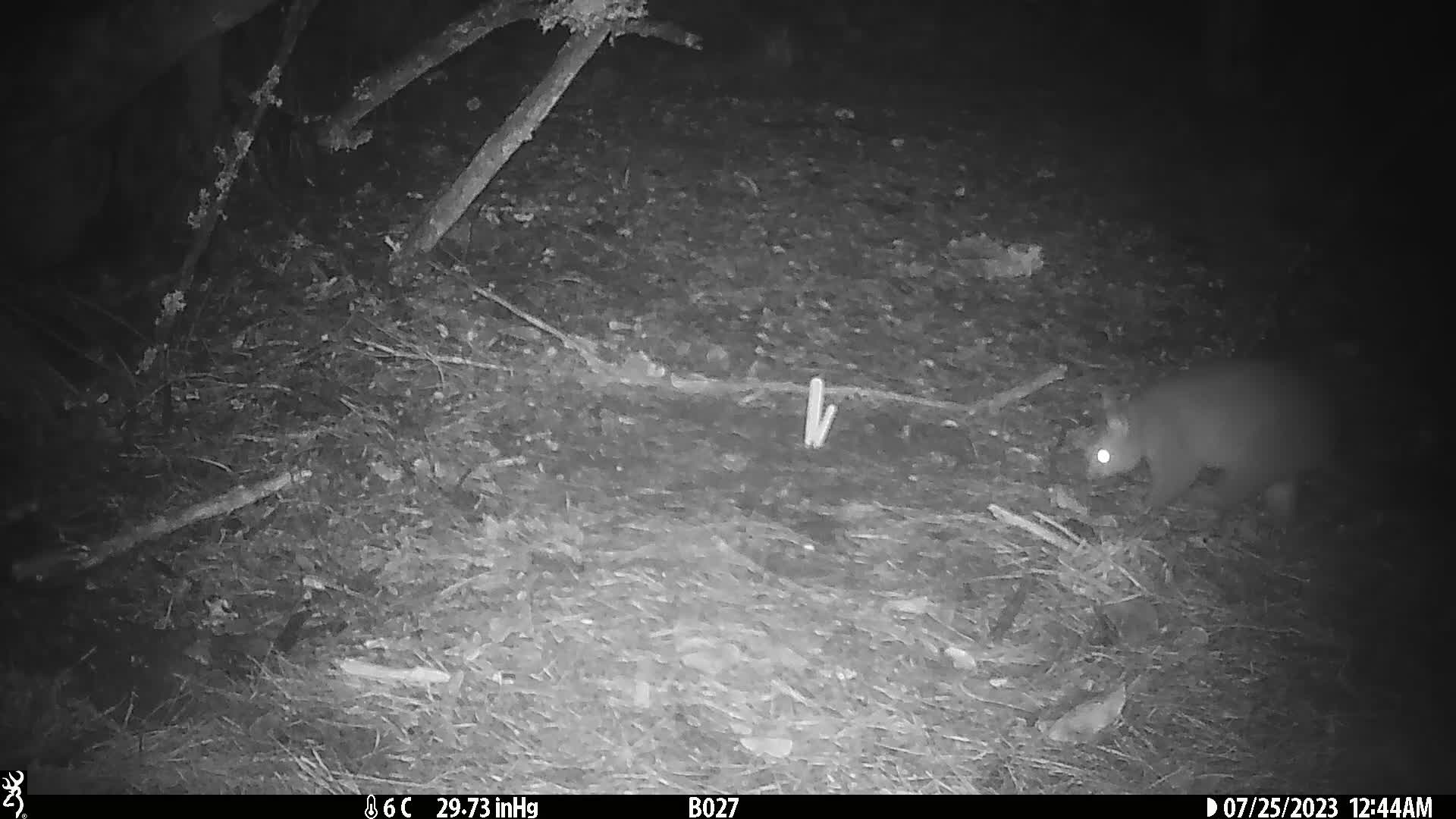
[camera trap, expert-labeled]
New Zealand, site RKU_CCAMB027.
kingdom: Animalia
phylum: Chordata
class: Mammalia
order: Diprotodontia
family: Phalangeridae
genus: Trichosurus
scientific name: Trichosurus vulpecula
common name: common brushtail possum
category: possum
Possum (common brushtail possum) (Trichosurus vulpecula).